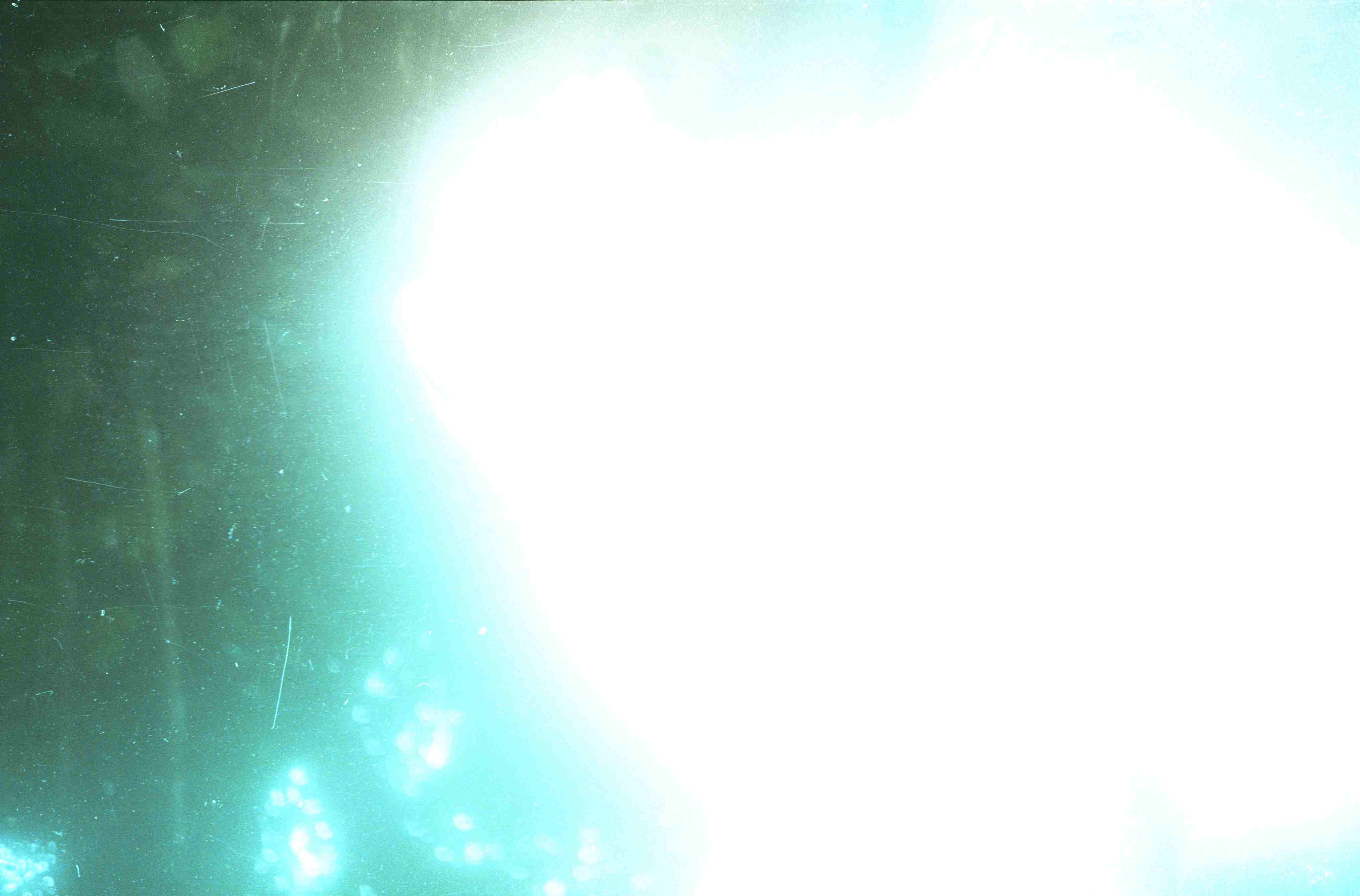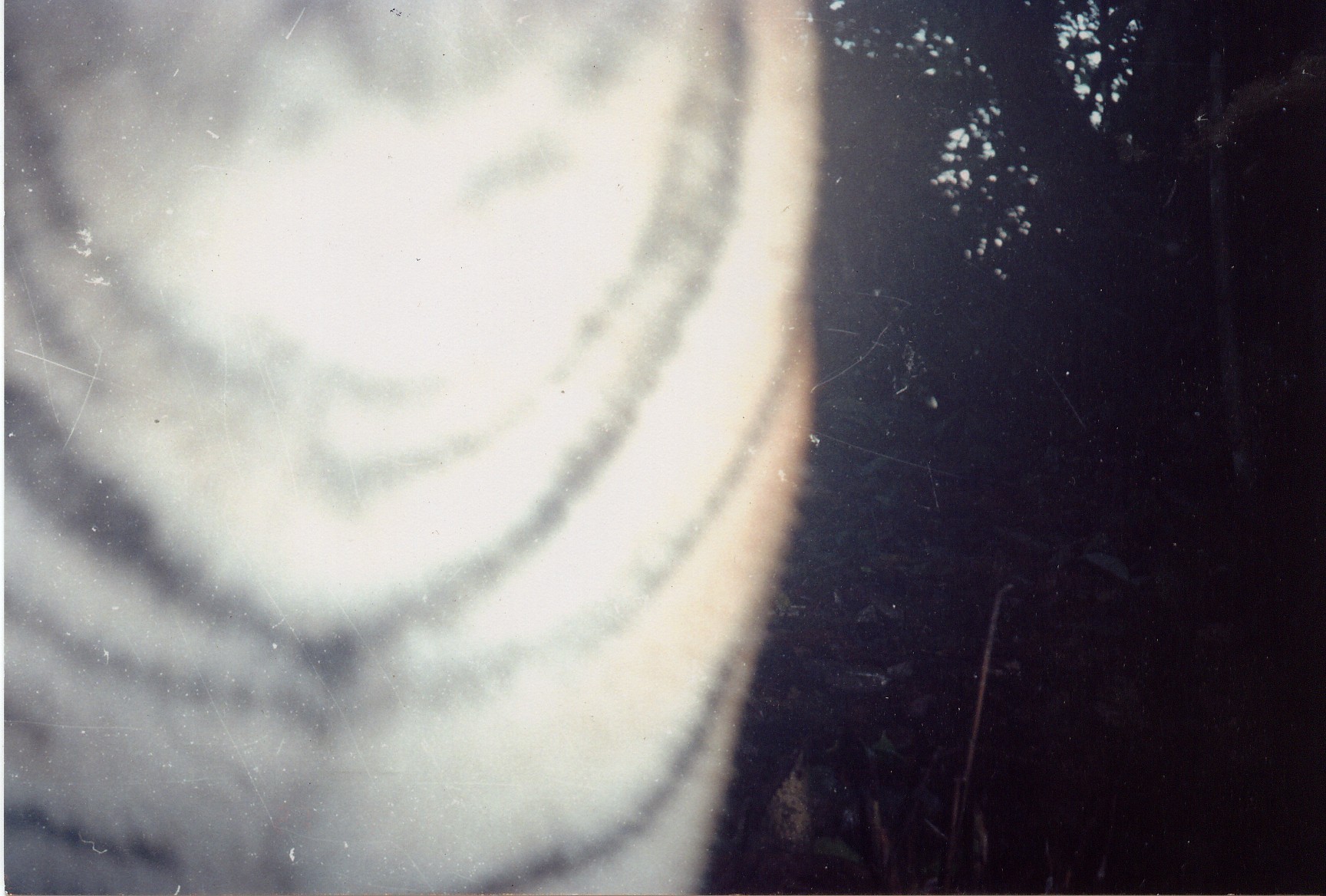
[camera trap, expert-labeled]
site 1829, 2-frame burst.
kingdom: Animalia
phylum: Chordata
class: Mammalia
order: Carnivora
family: Felidae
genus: Panthera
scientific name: Panthera tigris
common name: tiger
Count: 1.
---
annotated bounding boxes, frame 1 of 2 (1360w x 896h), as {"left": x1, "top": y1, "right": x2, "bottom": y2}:
unknown: {"left": 365, "top": 2, "right": 1360, "bottom": 896}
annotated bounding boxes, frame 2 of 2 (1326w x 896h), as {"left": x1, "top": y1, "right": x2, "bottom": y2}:
panthera tigris: {"left": 0, "top": 0, "right": 824, "bottom": 896}